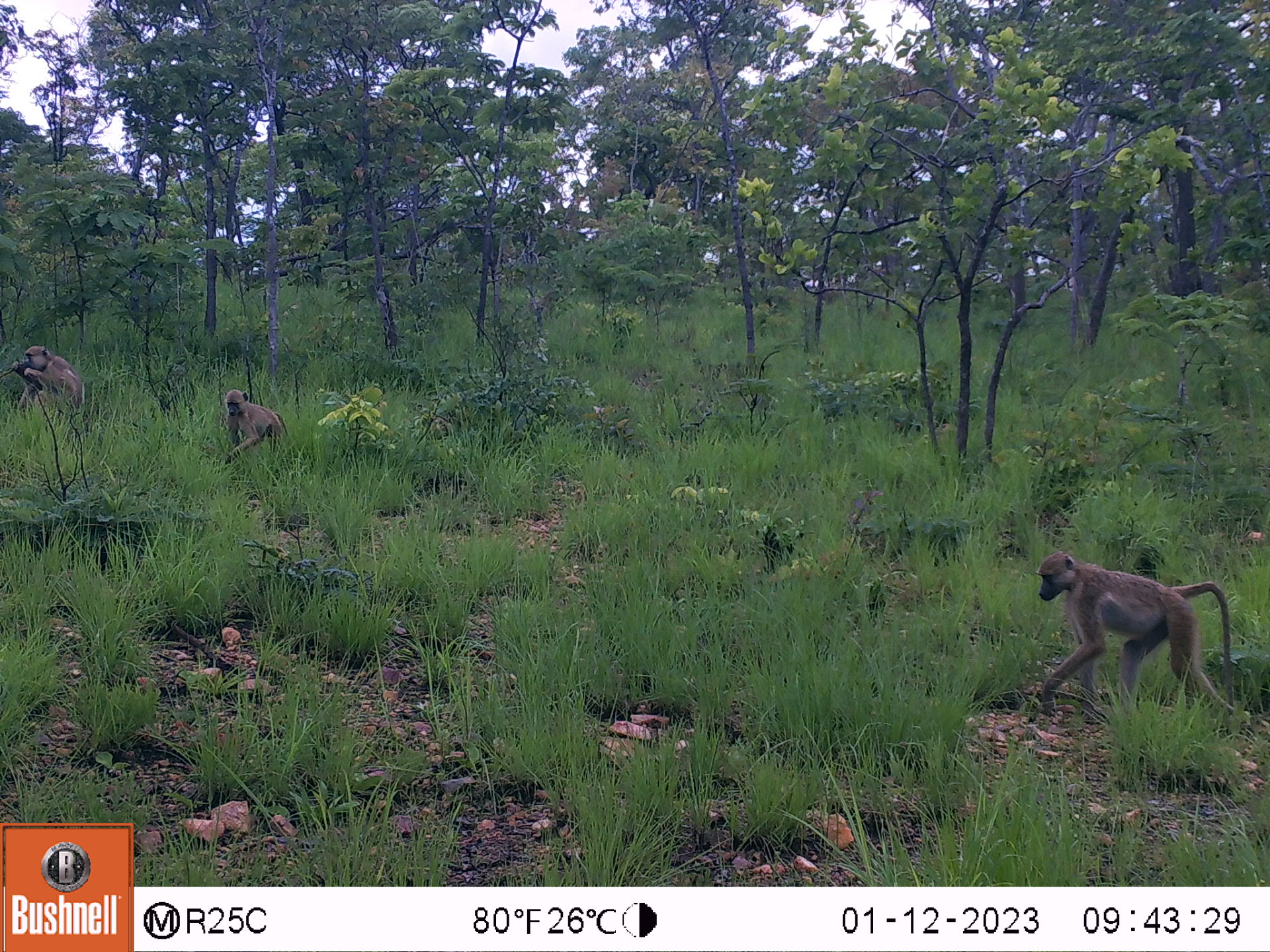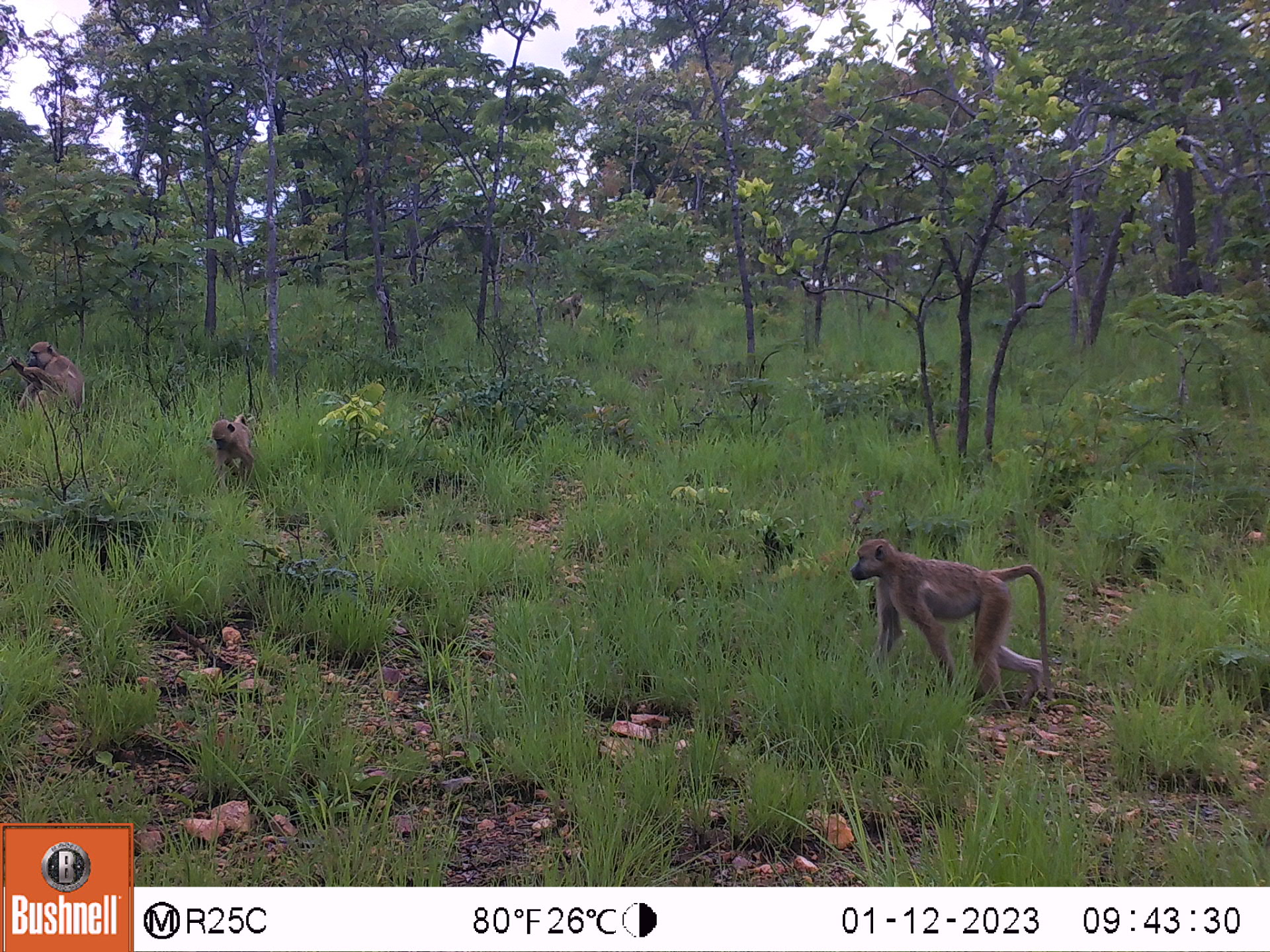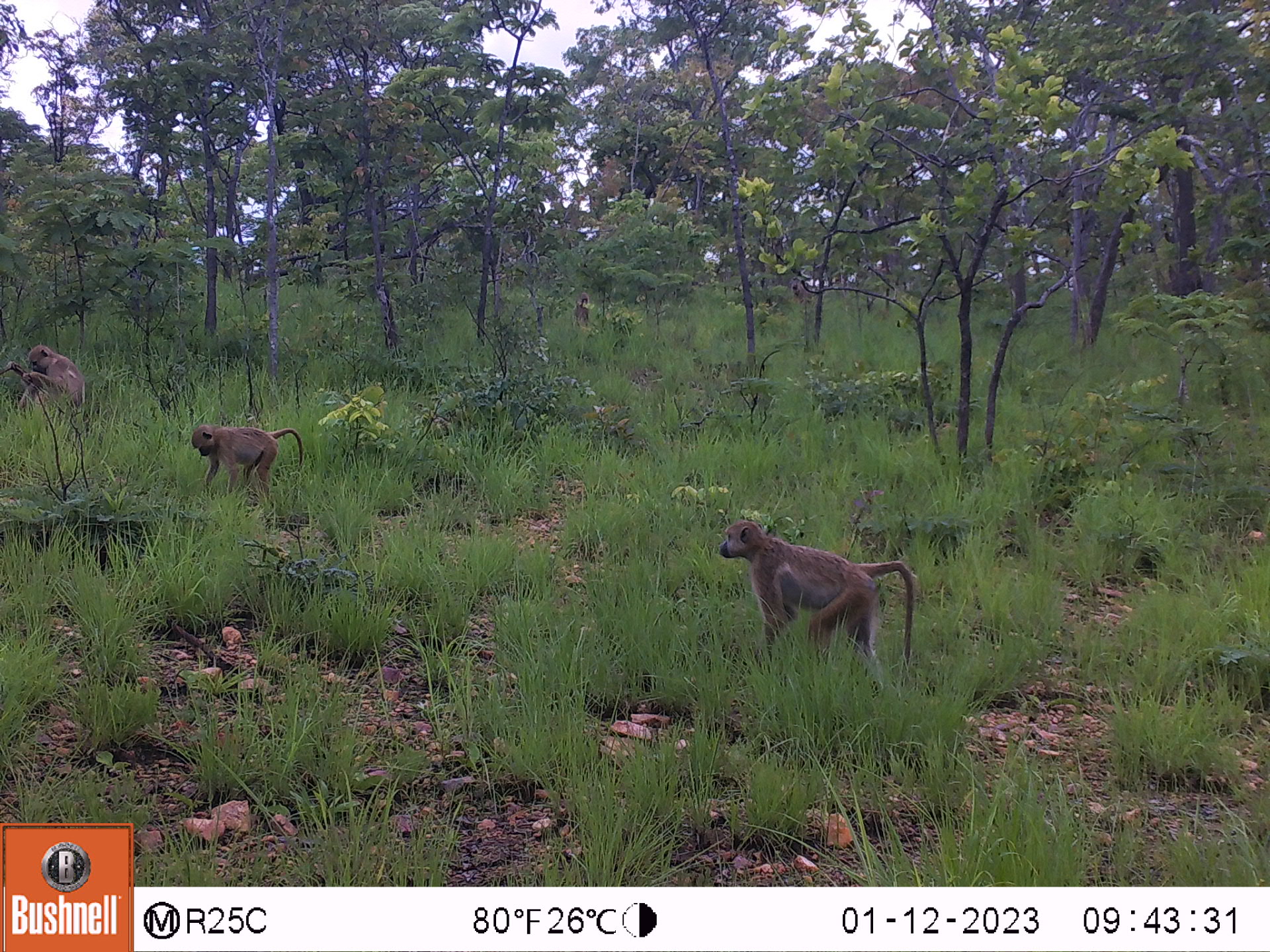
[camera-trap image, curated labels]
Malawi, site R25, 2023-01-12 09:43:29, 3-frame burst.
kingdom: Animalia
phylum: Chordata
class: Mammalia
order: Primates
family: Cercopithecidae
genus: Papio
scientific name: Papio cynocephalus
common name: yellow baboon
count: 3